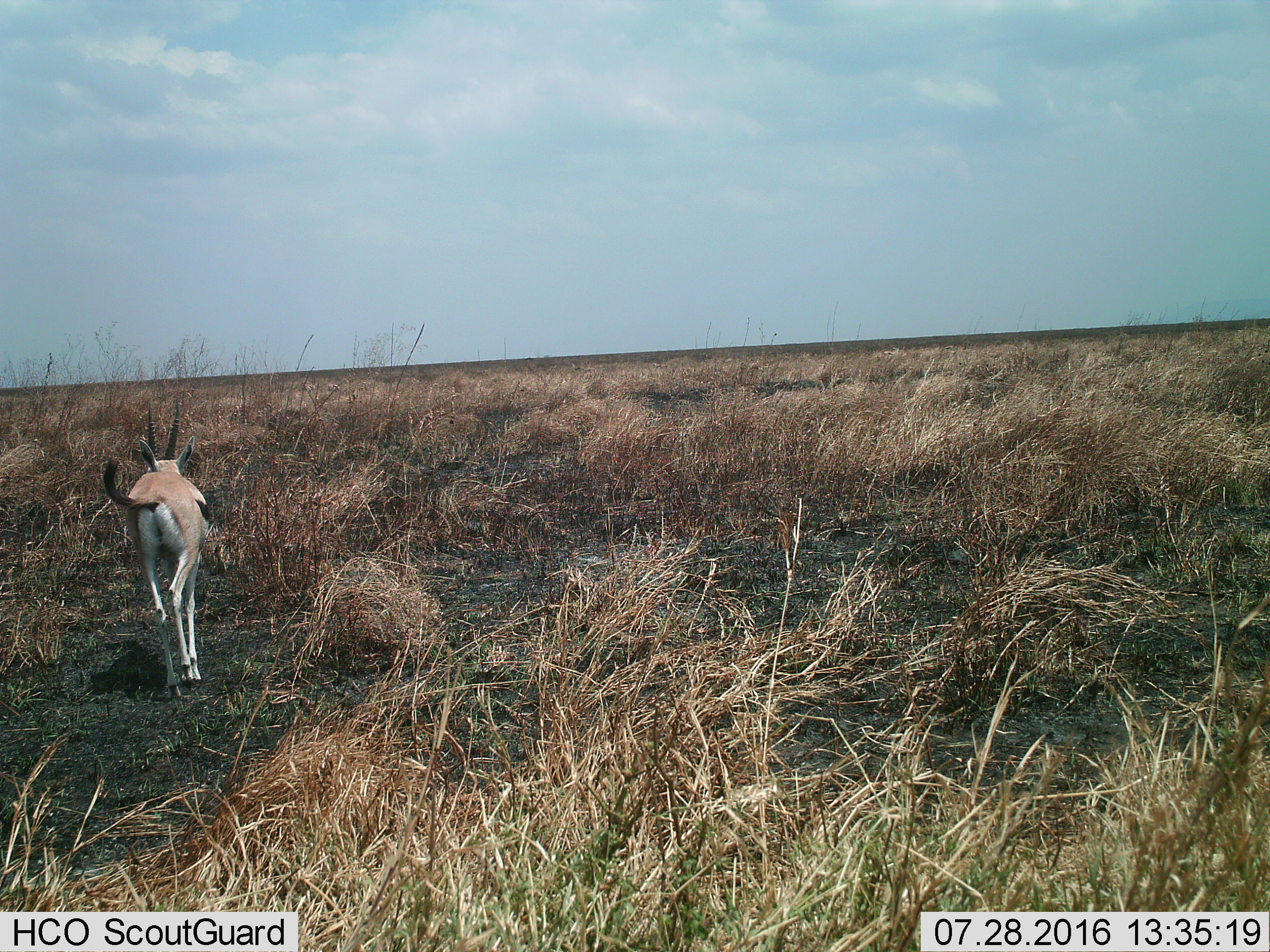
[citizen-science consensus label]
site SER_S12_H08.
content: unidentified animal